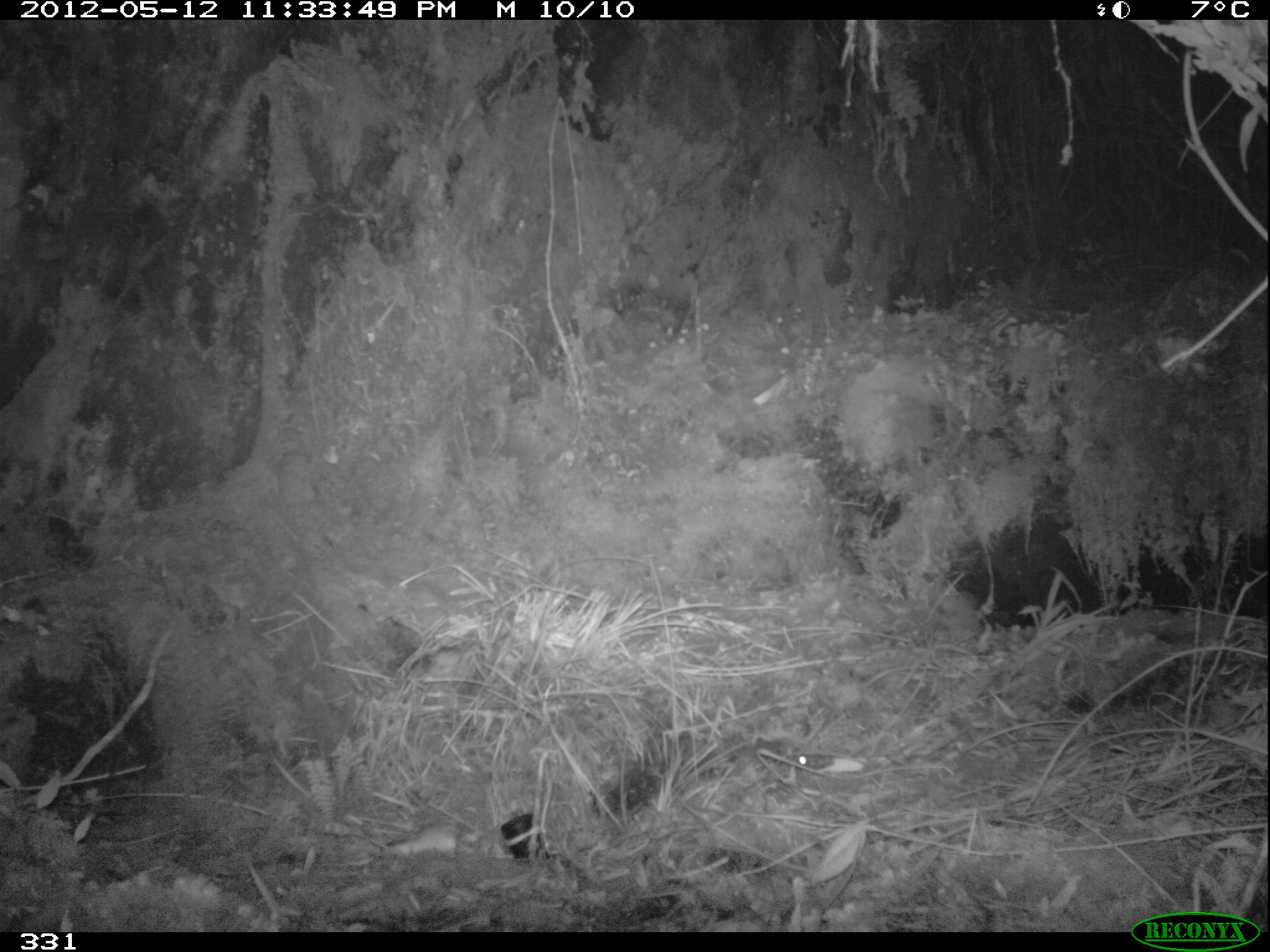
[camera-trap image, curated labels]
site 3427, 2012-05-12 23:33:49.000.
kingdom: Animalia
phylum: Chordata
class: Mammalia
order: Rodentia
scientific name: Rodentia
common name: rodents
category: unknown rodent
Unknown rodent (rodents) (Rodentia).